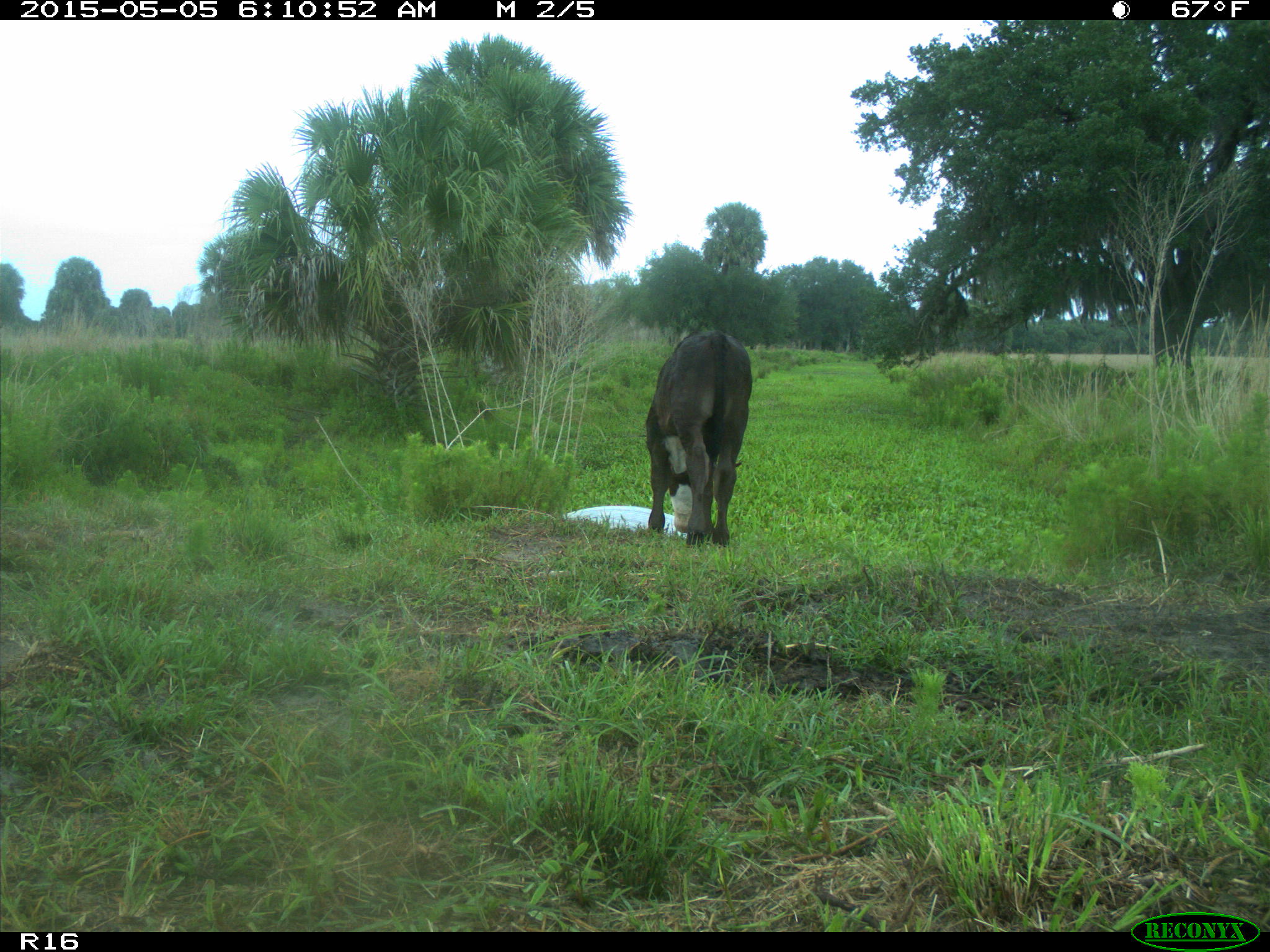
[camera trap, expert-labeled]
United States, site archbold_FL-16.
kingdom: Animalia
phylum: Chordata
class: Mammalia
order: Artiodactyla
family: Bovidae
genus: Bos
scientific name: Bos taurus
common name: domestic cow